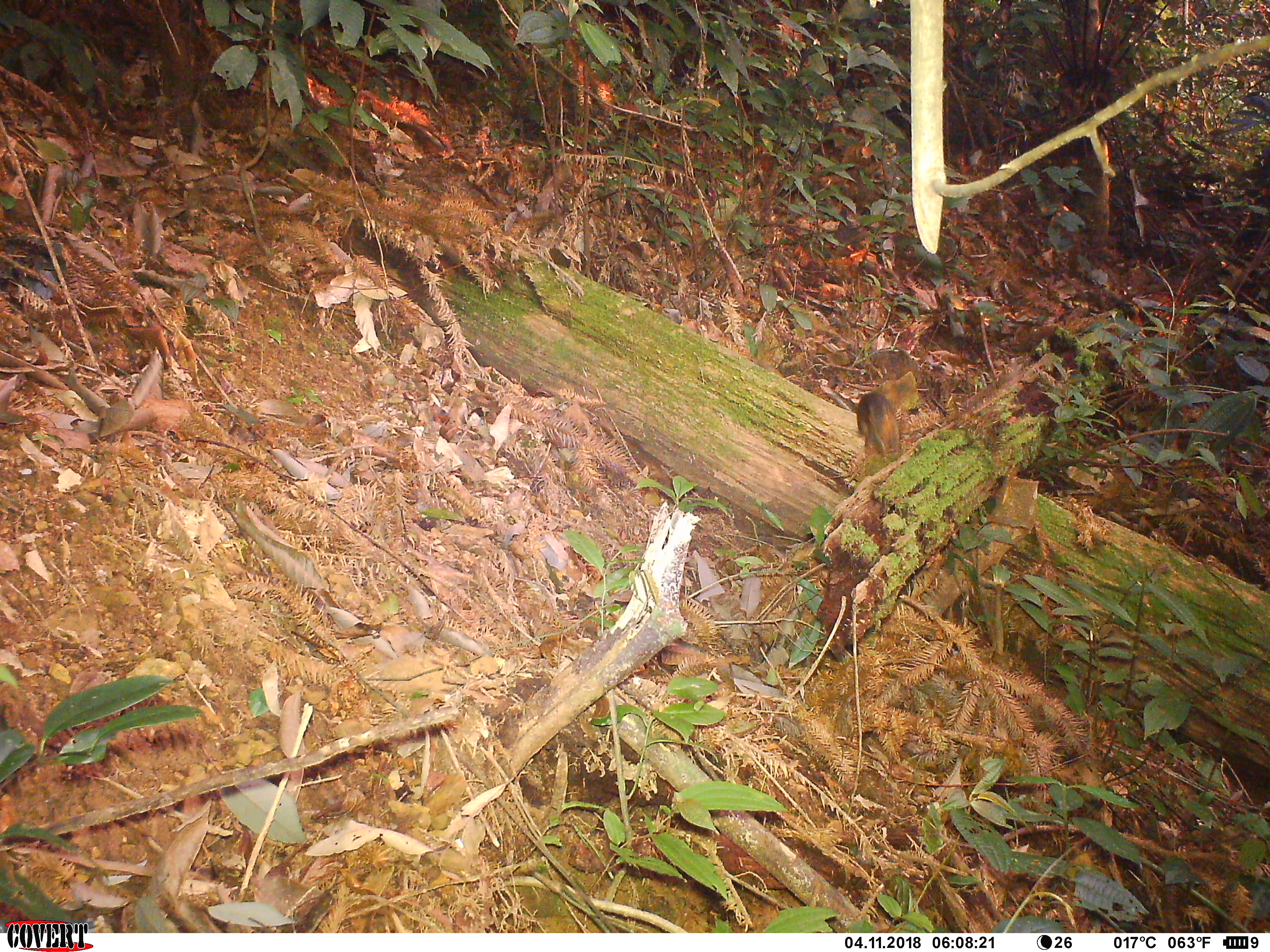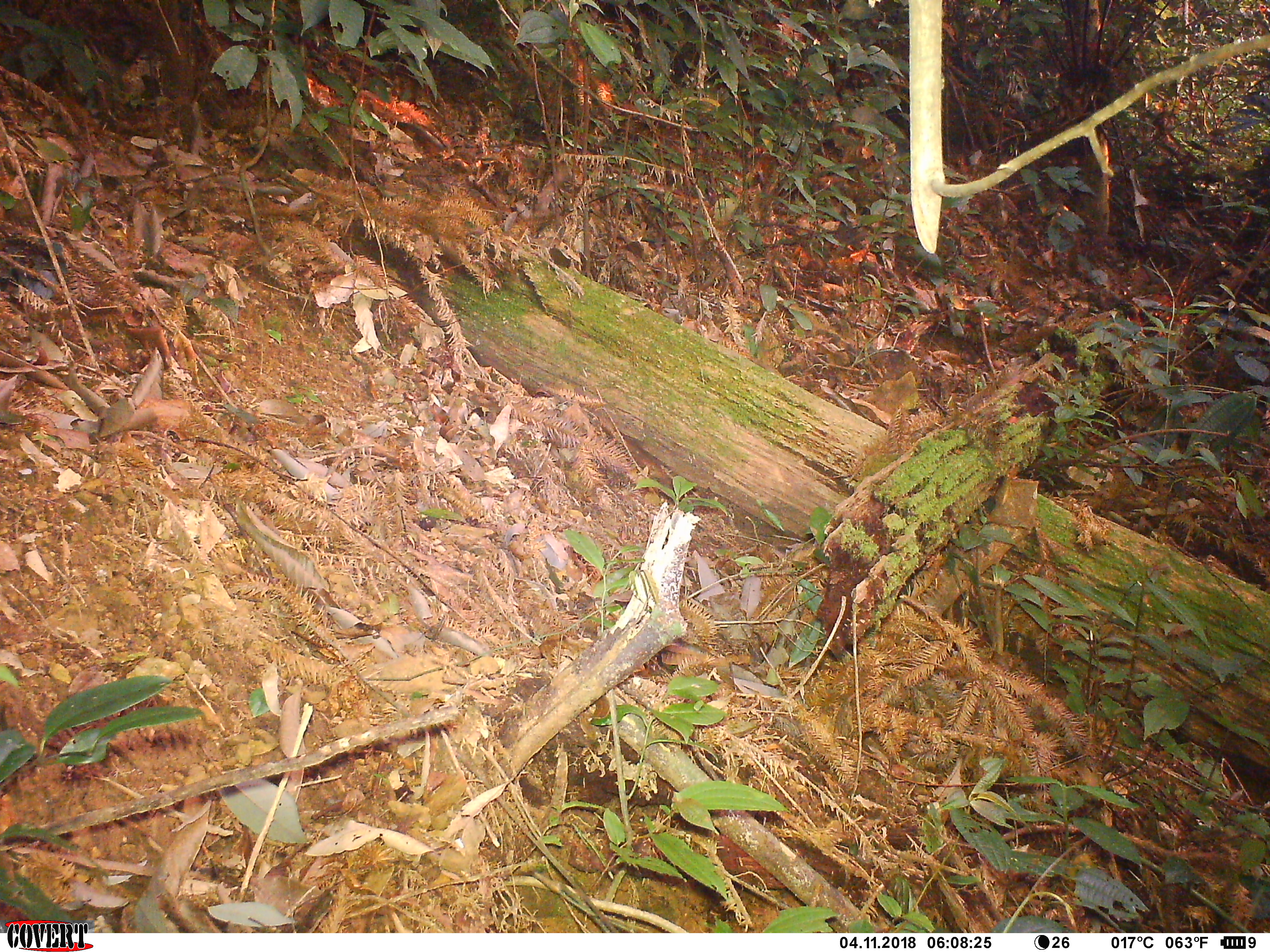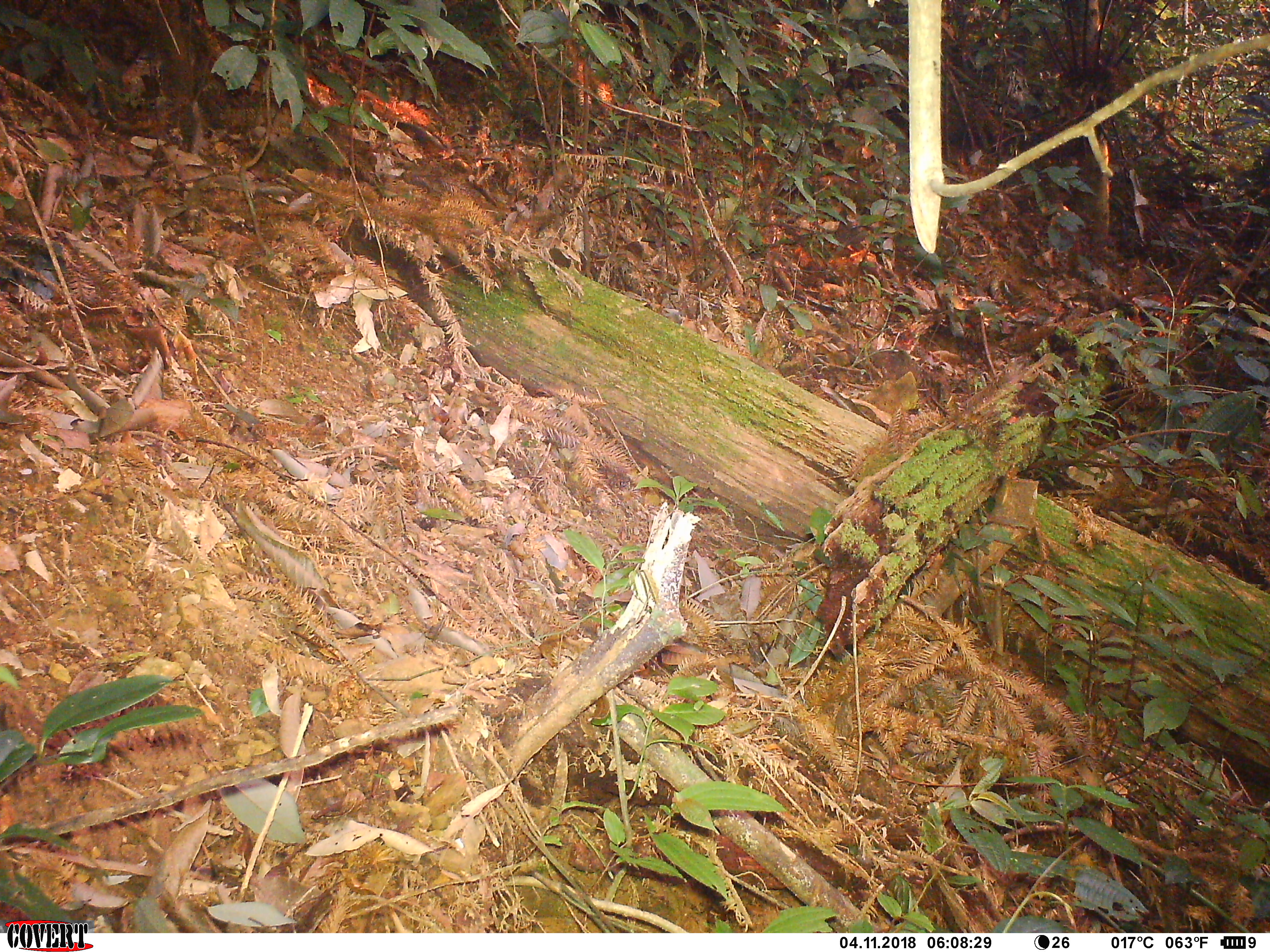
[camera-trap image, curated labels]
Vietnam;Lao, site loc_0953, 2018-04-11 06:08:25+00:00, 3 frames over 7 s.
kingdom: Animalia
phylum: Chordata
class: Mammalia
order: Rodentia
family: Sciuridae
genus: Dremomys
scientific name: Dremomys rufigenis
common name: red-cheeked squirrel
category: red cheeked squirrel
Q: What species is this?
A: Red cheeked squirrel (red-cheeked squirrel) (Dremomys rufigenis).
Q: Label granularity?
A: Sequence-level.